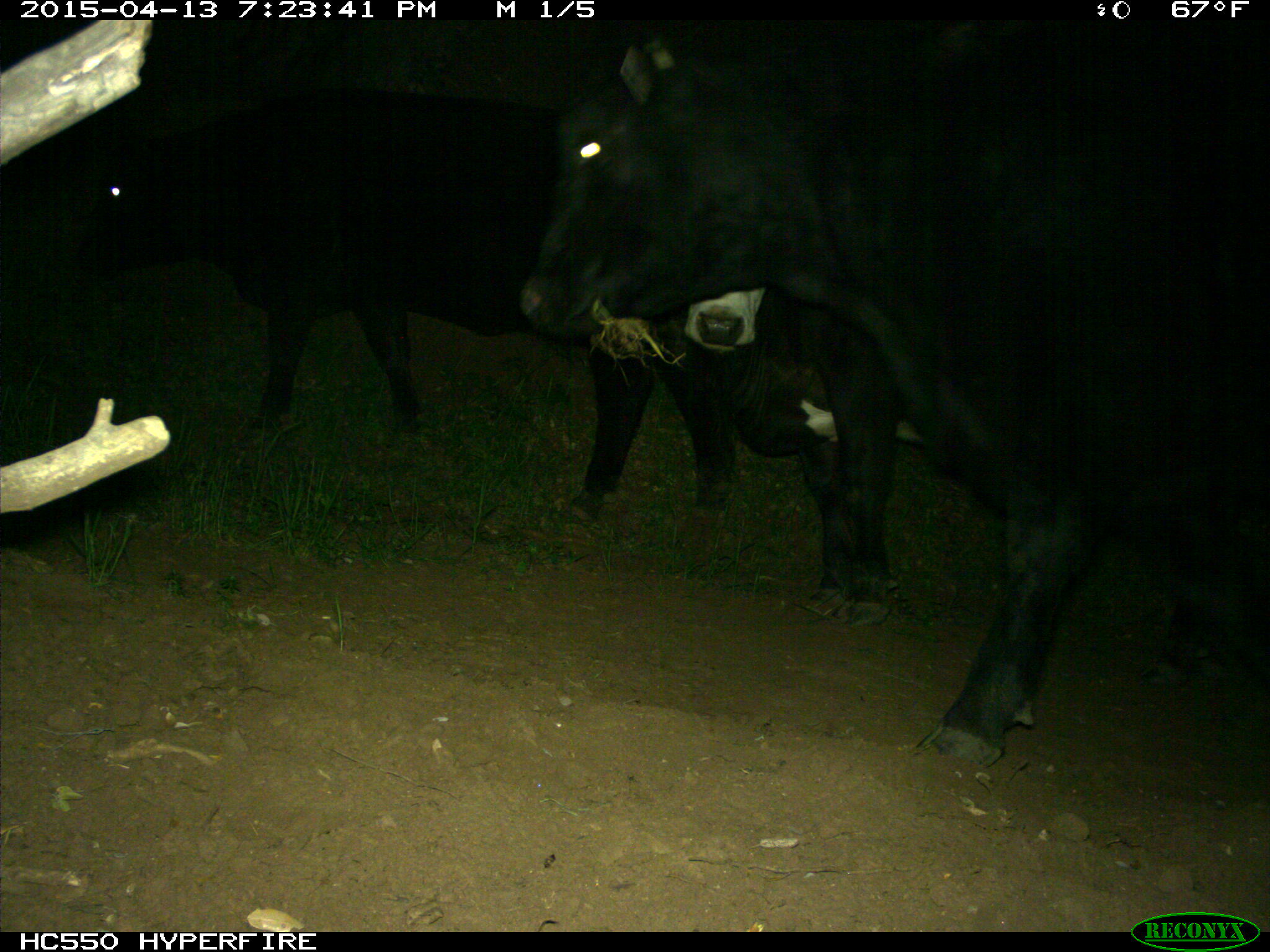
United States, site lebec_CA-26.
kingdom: Animalia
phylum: Chordata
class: Mammalia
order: Artiodactyla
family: Bovidae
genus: Bos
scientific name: Bos taurus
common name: domestic cow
Bos taurus (domestic cow).